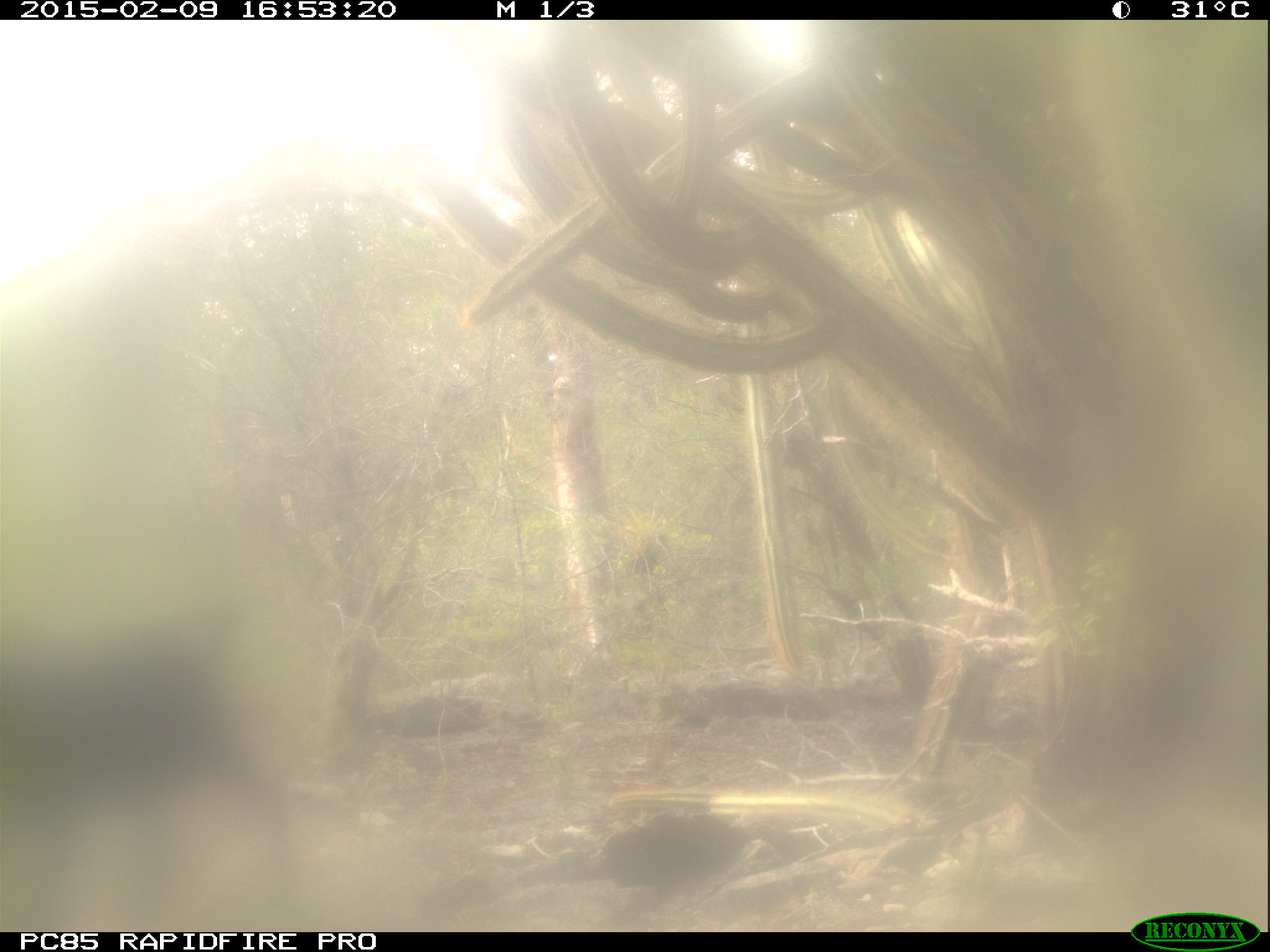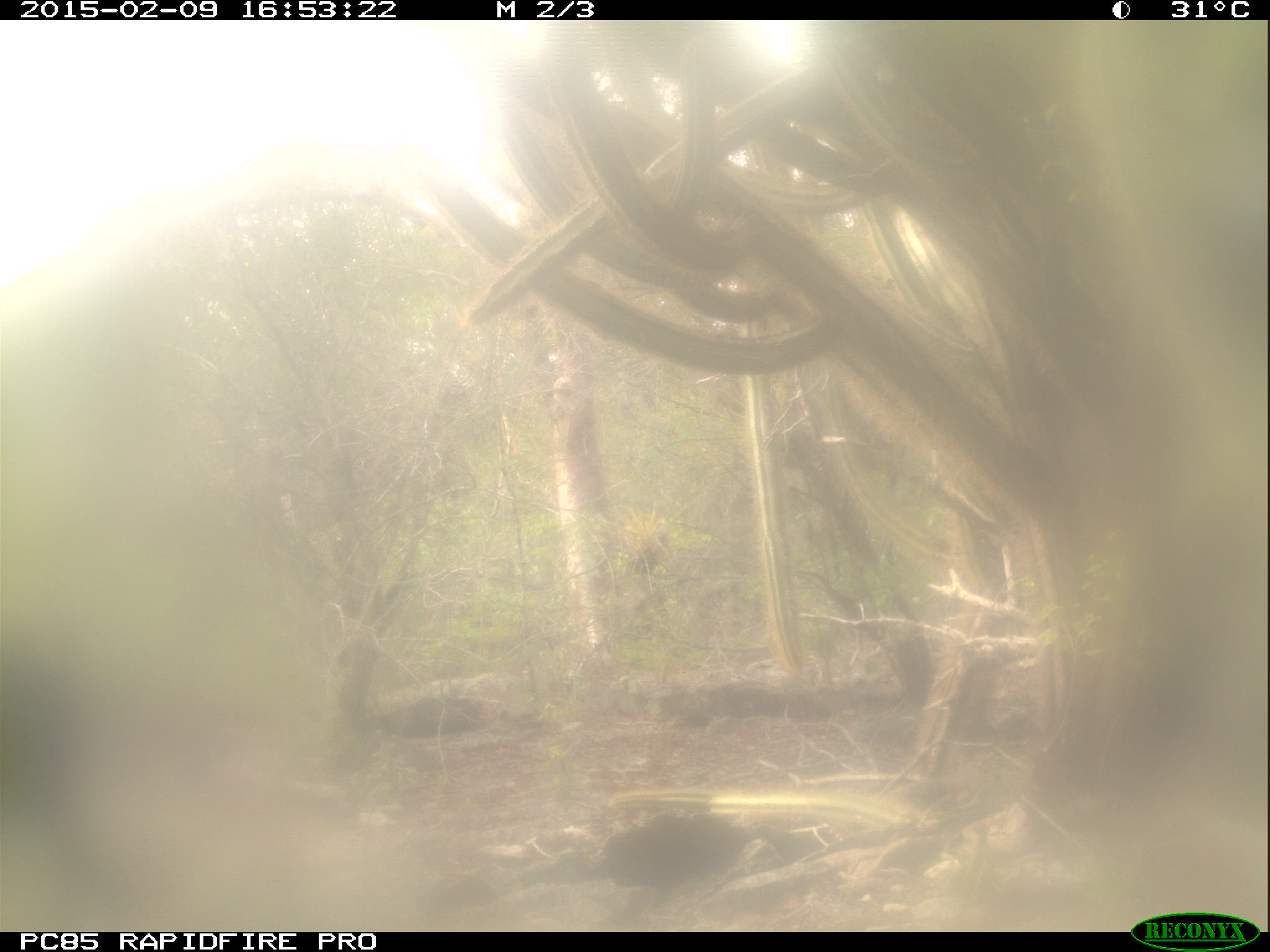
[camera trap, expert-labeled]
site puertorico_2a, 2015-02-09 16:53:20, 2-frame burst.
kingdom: Animalia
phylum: Chordata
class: Mammalia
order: Artiodactyla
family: Bovidae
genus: Capra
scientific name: Capra hircus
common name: goat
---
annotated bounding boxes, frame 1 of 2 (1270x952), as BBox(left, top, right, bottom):
goat: BBox(0, 561, 306, 920)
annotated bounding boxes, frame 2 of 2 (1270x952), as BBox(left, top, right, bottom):
goat: BBox(0, 609, 137, 935)